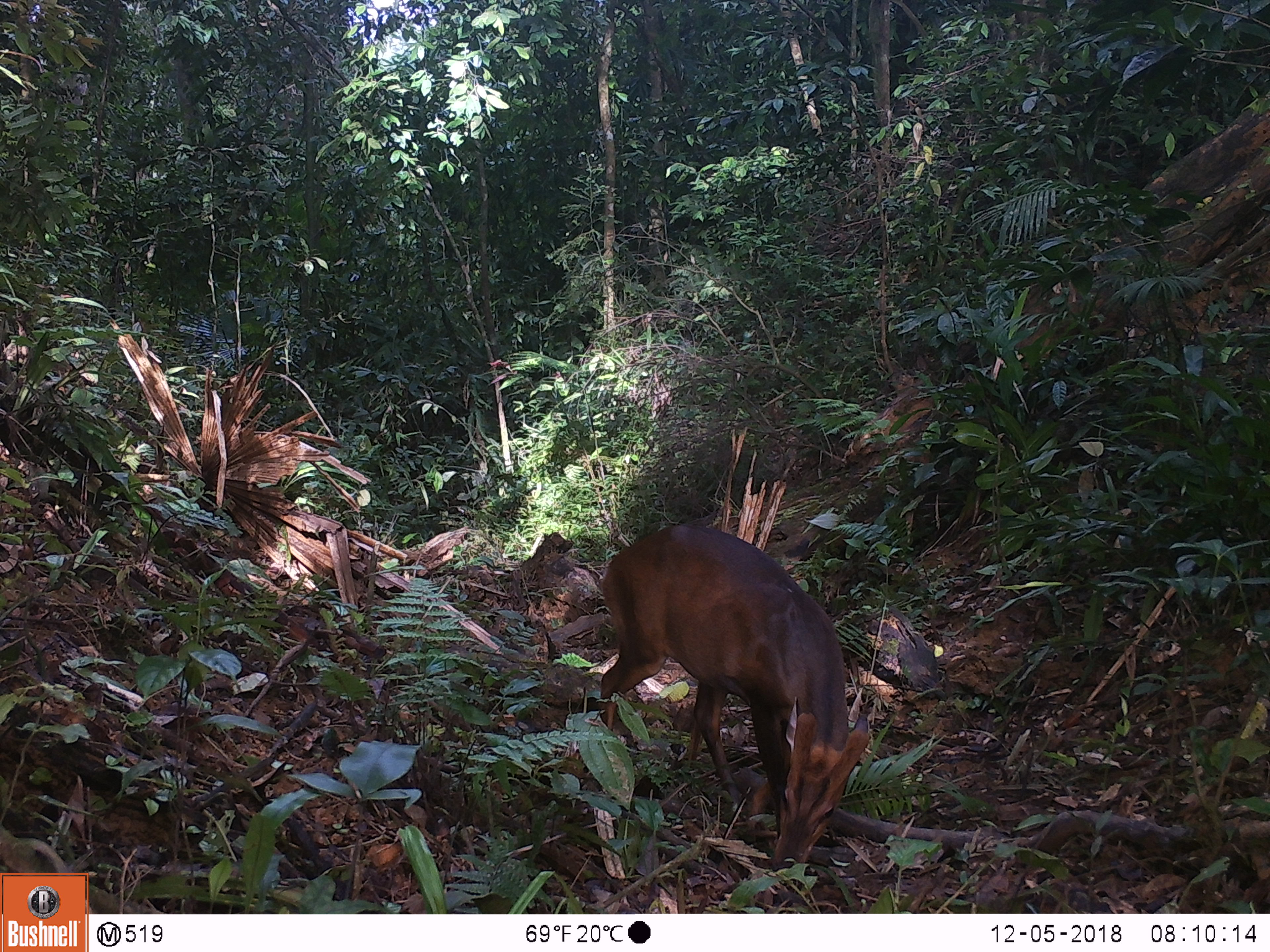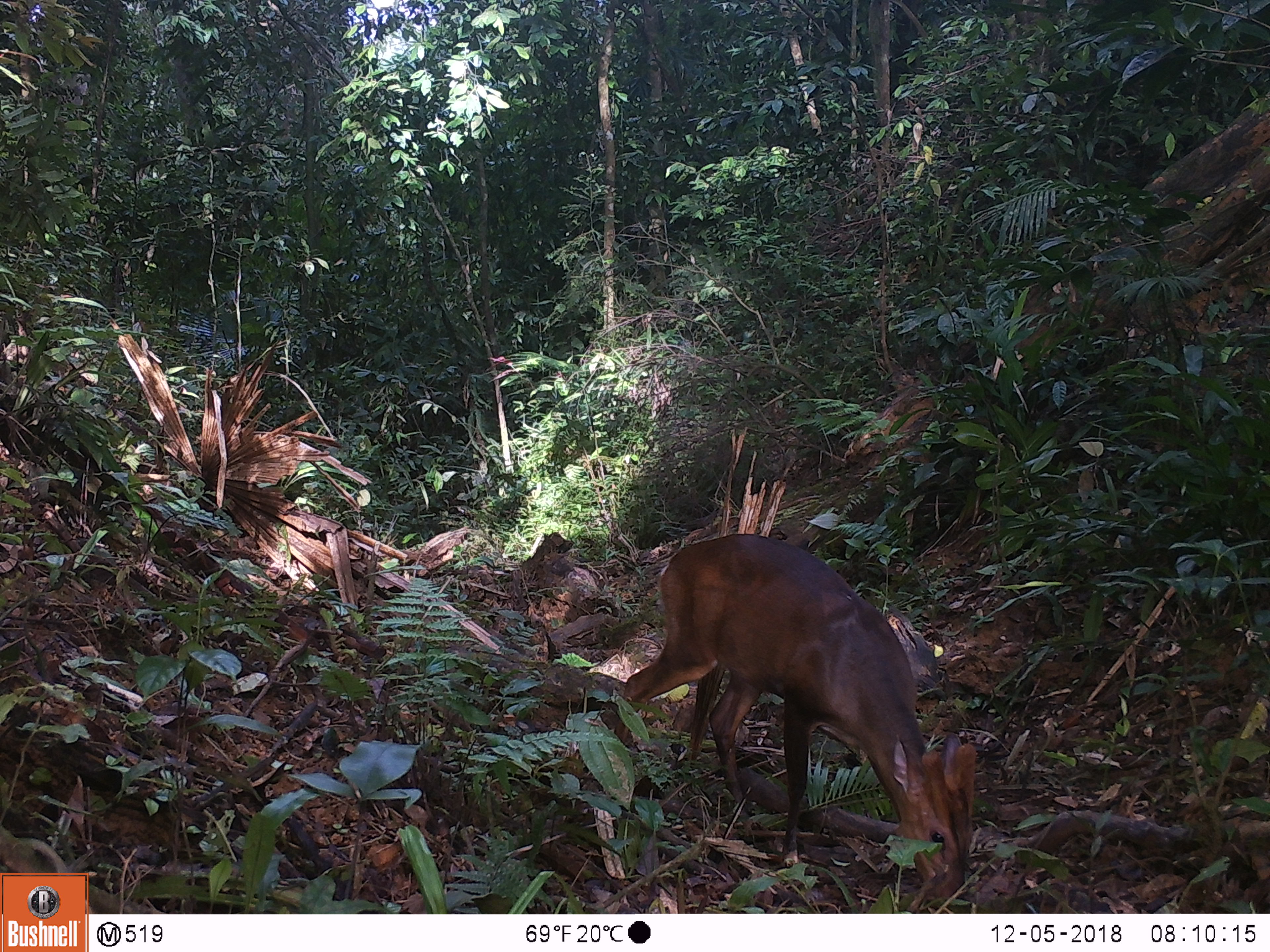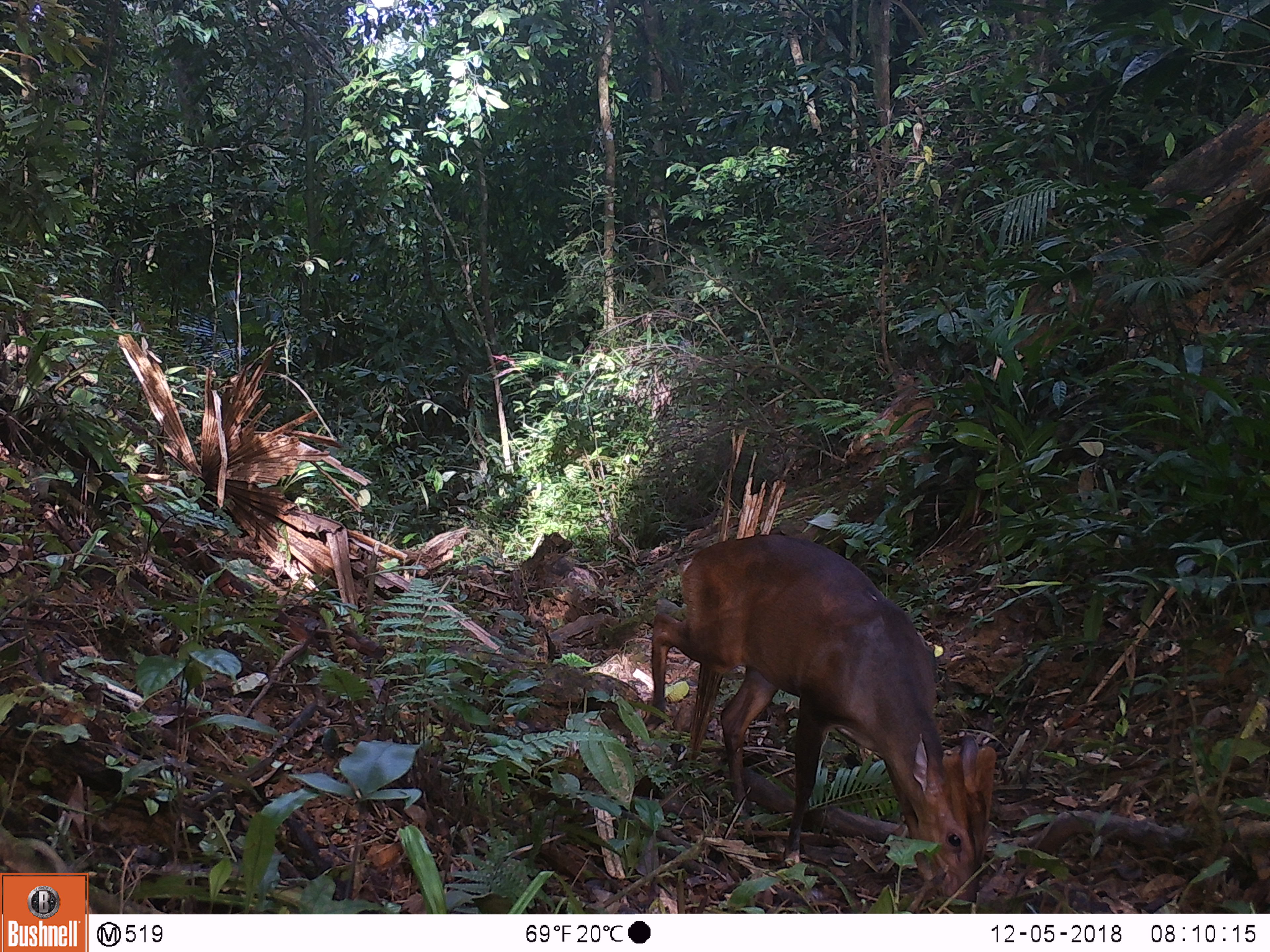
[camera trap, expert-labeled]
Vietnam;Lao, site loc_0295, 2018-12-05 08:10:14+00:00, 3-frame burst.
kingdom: Animalia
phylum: Chordata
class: Mammalia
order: Artiodactyla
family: Cervidae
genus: Muntiacus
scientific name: Muntiacus vuquangensis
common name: large-antlered muntjac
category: large antlered muntjac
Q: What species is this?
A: Large antlered muntjac (large-antlered muntjac) (Muntiacus vuquangensis).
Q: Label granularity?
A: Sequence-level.